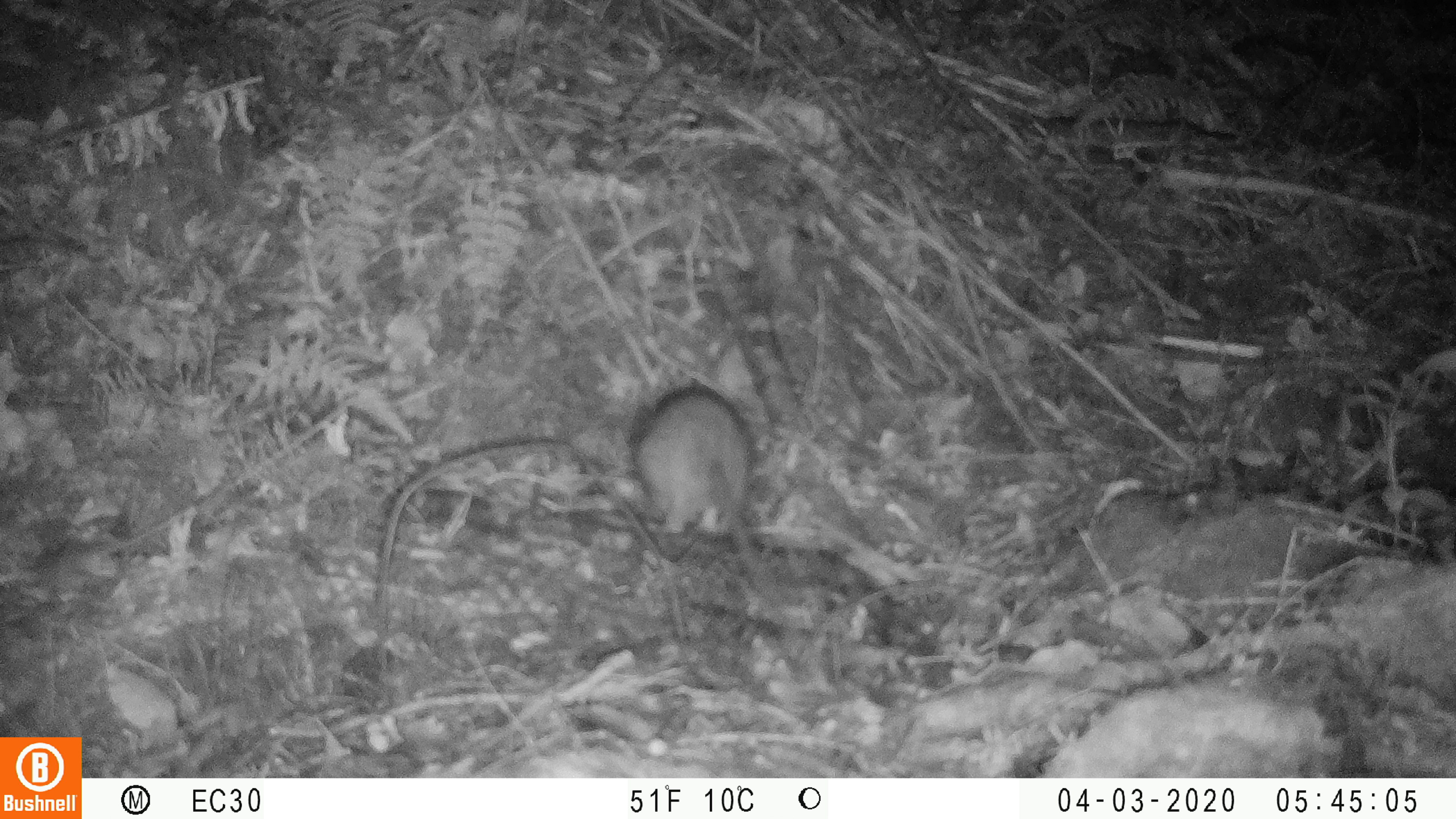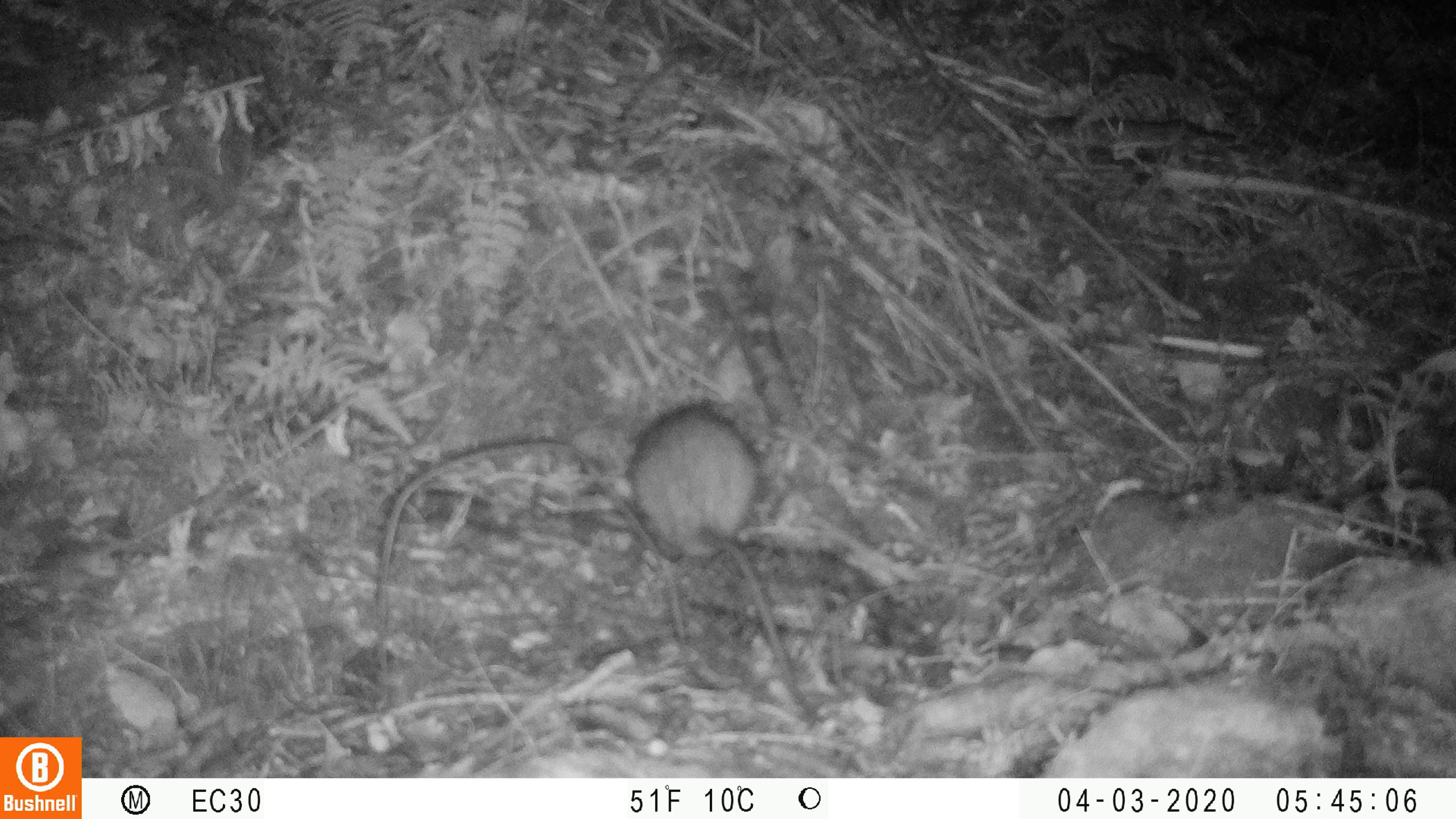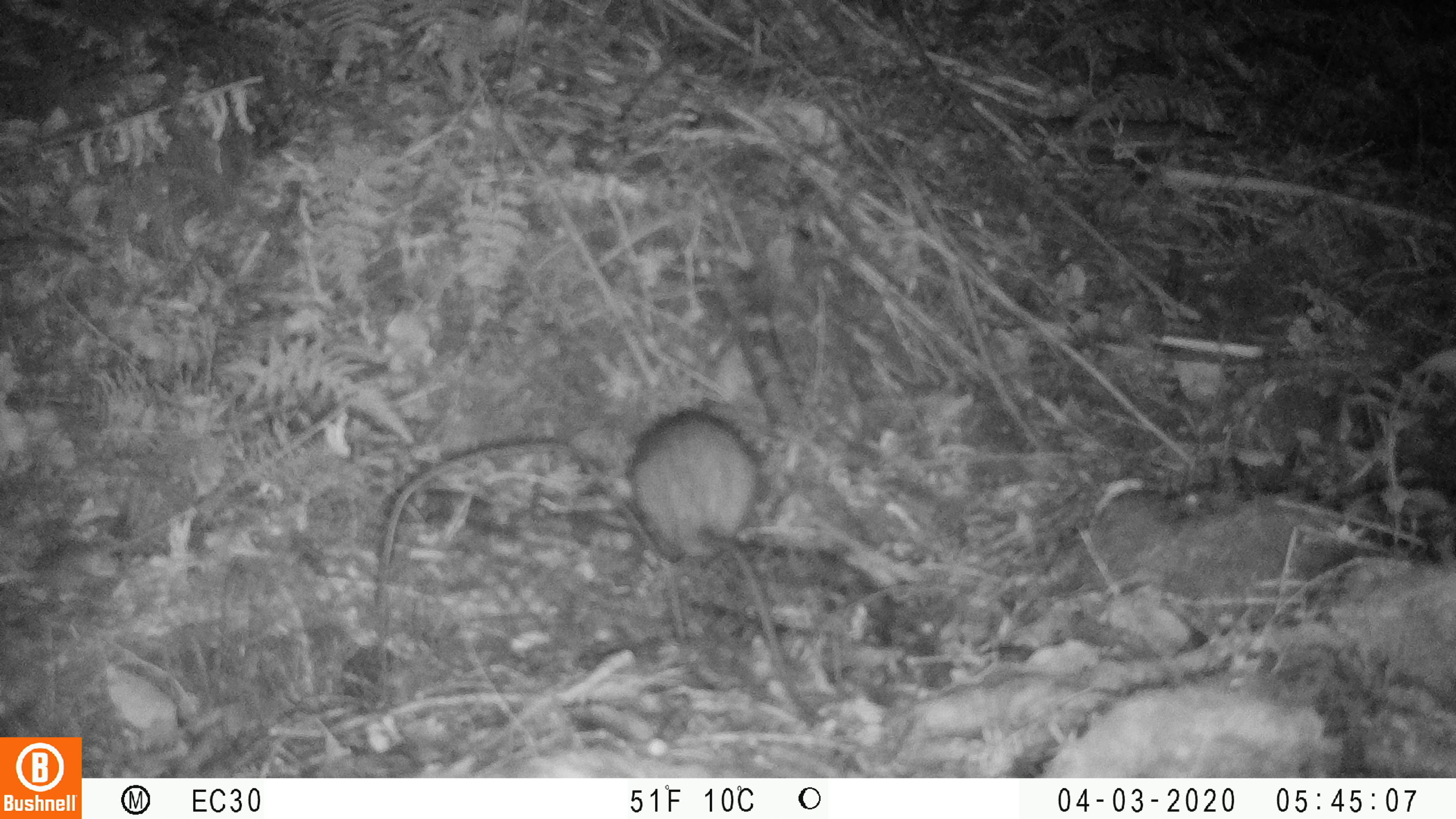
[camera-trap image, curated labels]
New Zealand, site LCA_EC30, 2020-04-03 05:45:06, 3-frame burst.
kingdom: Animalia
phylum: Chordata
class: Mammalia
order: Rodentia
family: Muridae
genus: Rattus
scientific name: Rattus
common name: rat